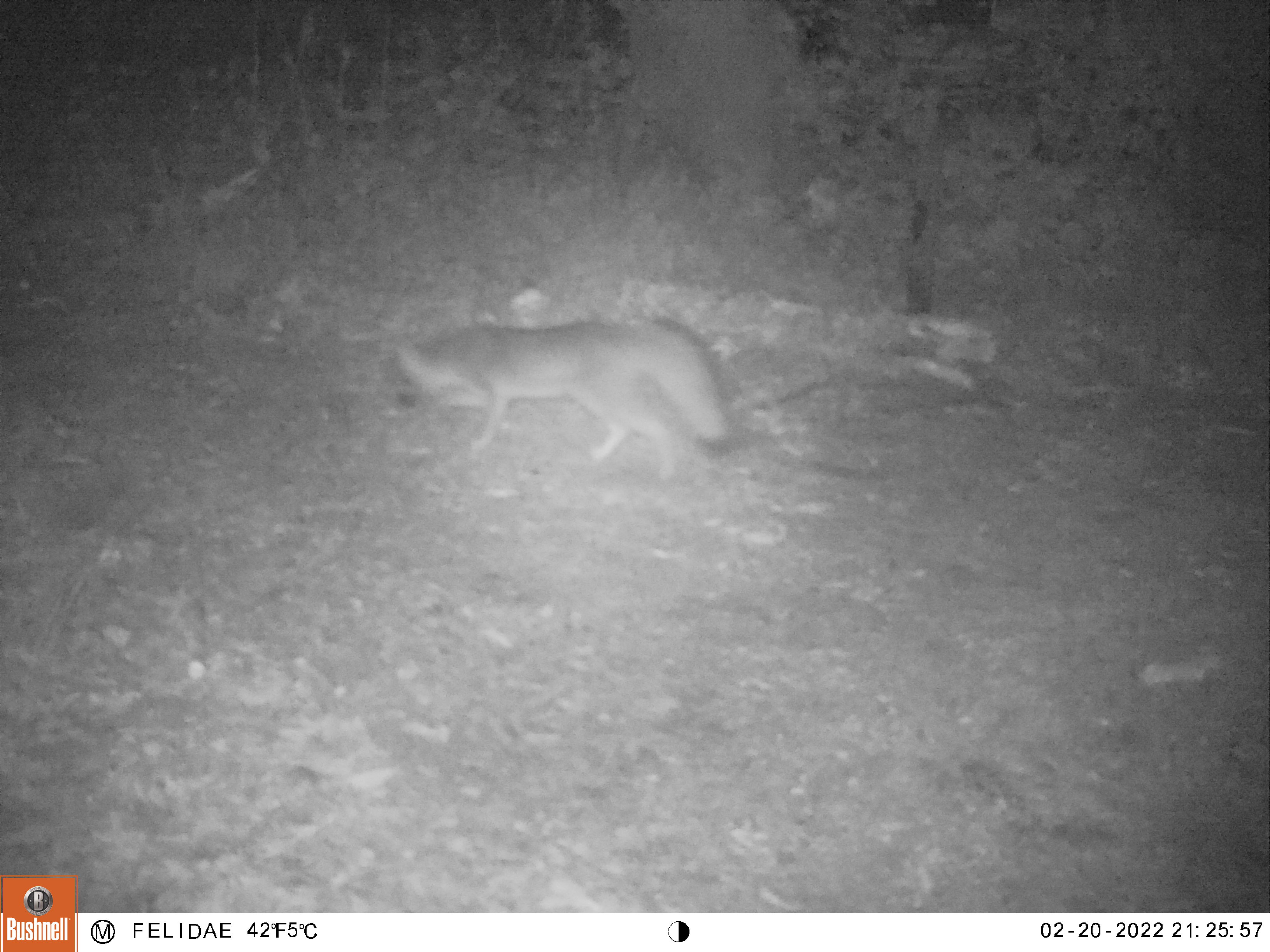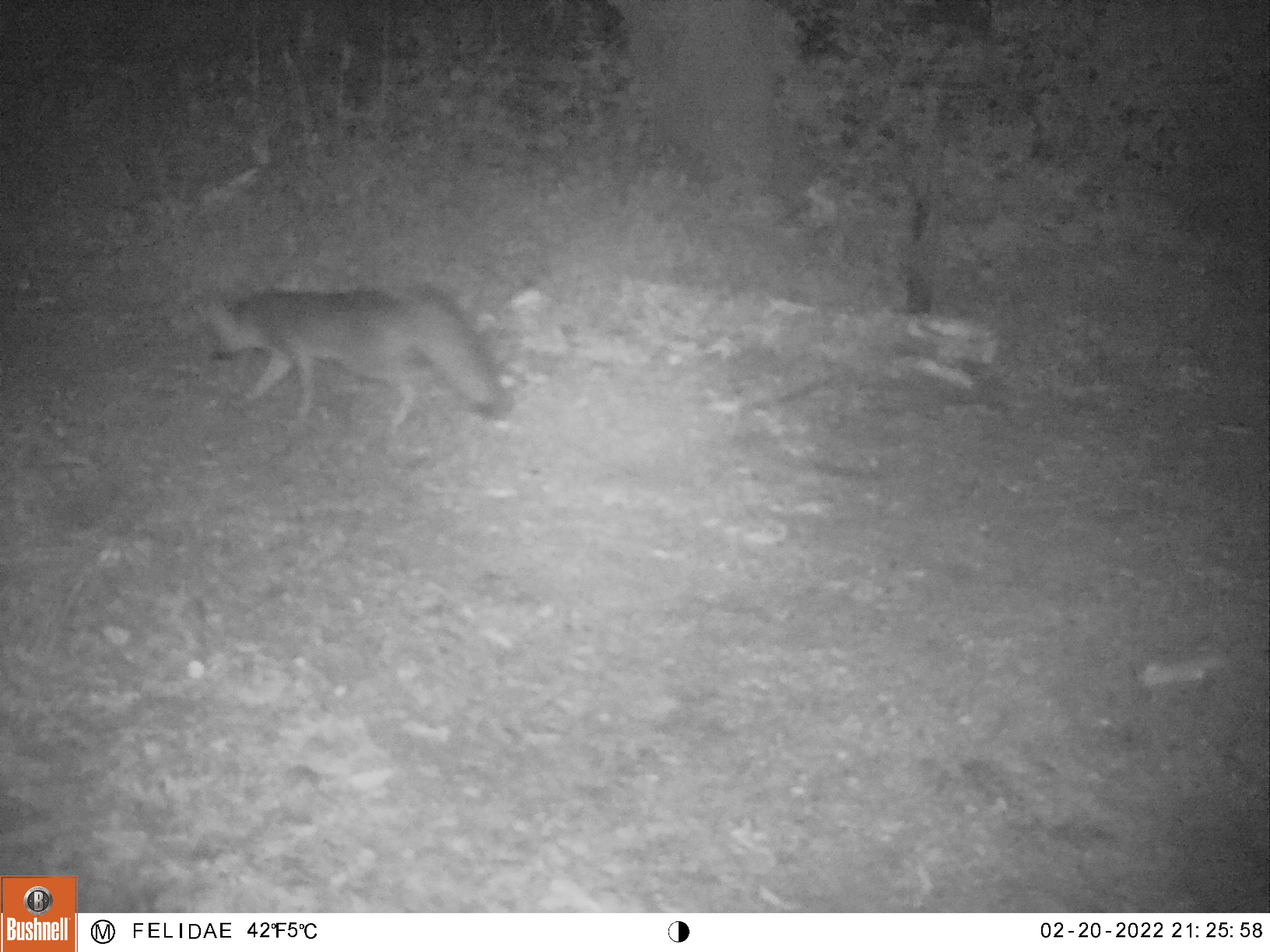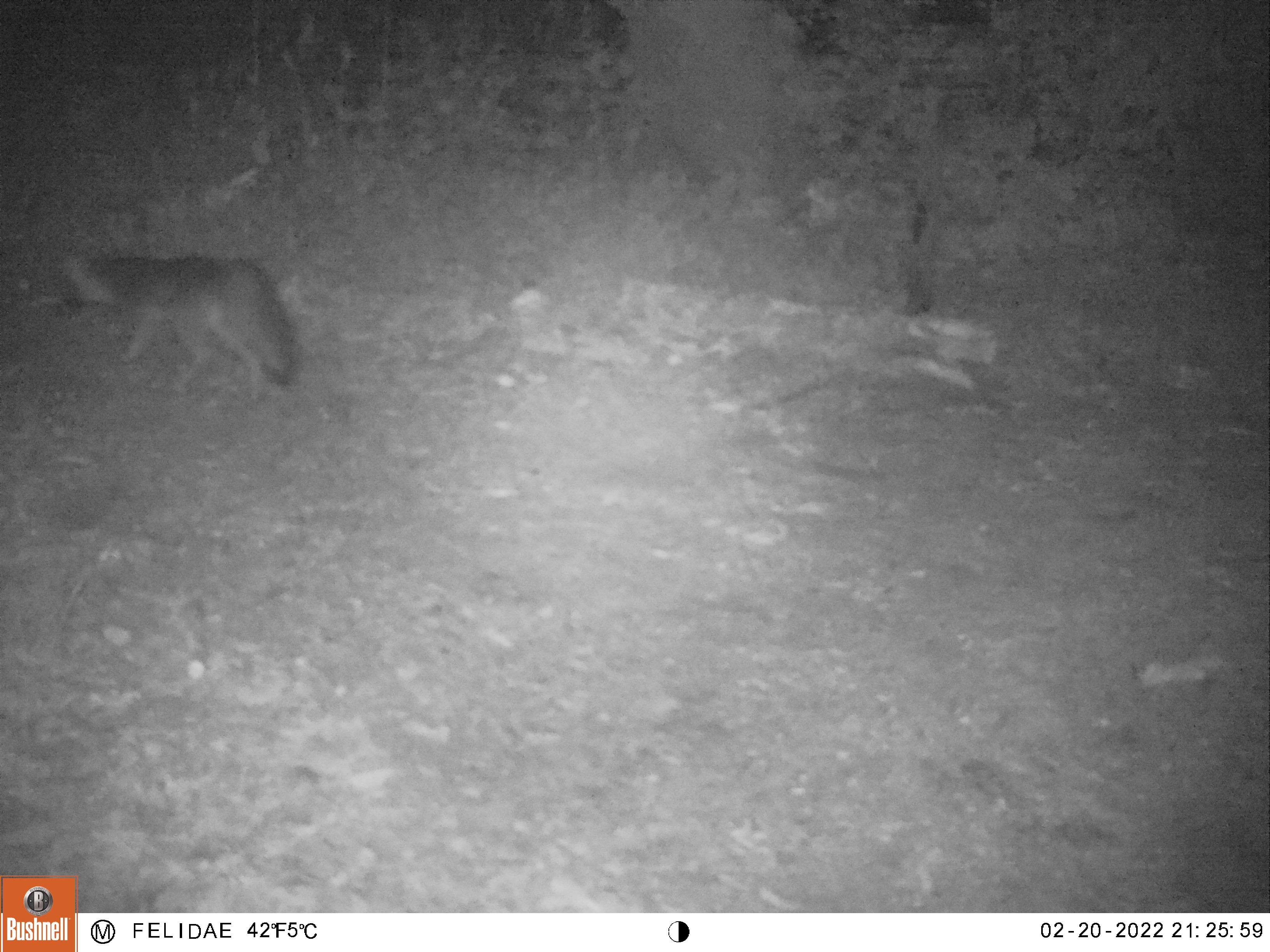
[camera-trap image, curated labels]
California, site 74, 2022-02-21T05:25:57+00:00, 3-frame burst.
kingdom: Animalia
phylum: Chordata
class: Mammalia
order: Carnivora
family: Canidae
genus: Urocyon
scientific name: Urocyon cinereoargenteus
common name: gray fox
Gray fox (Urocyon cinereoargenteus).